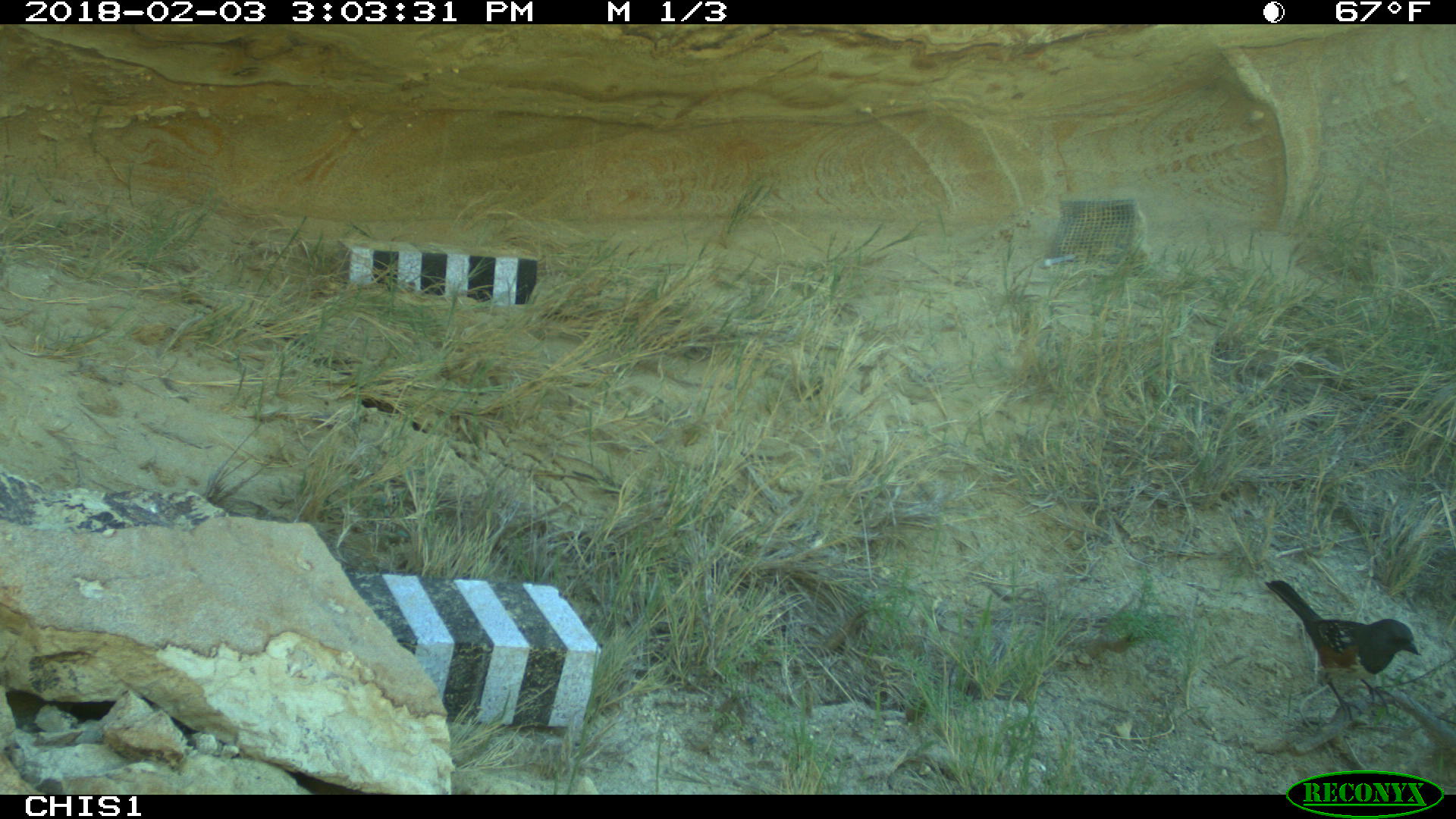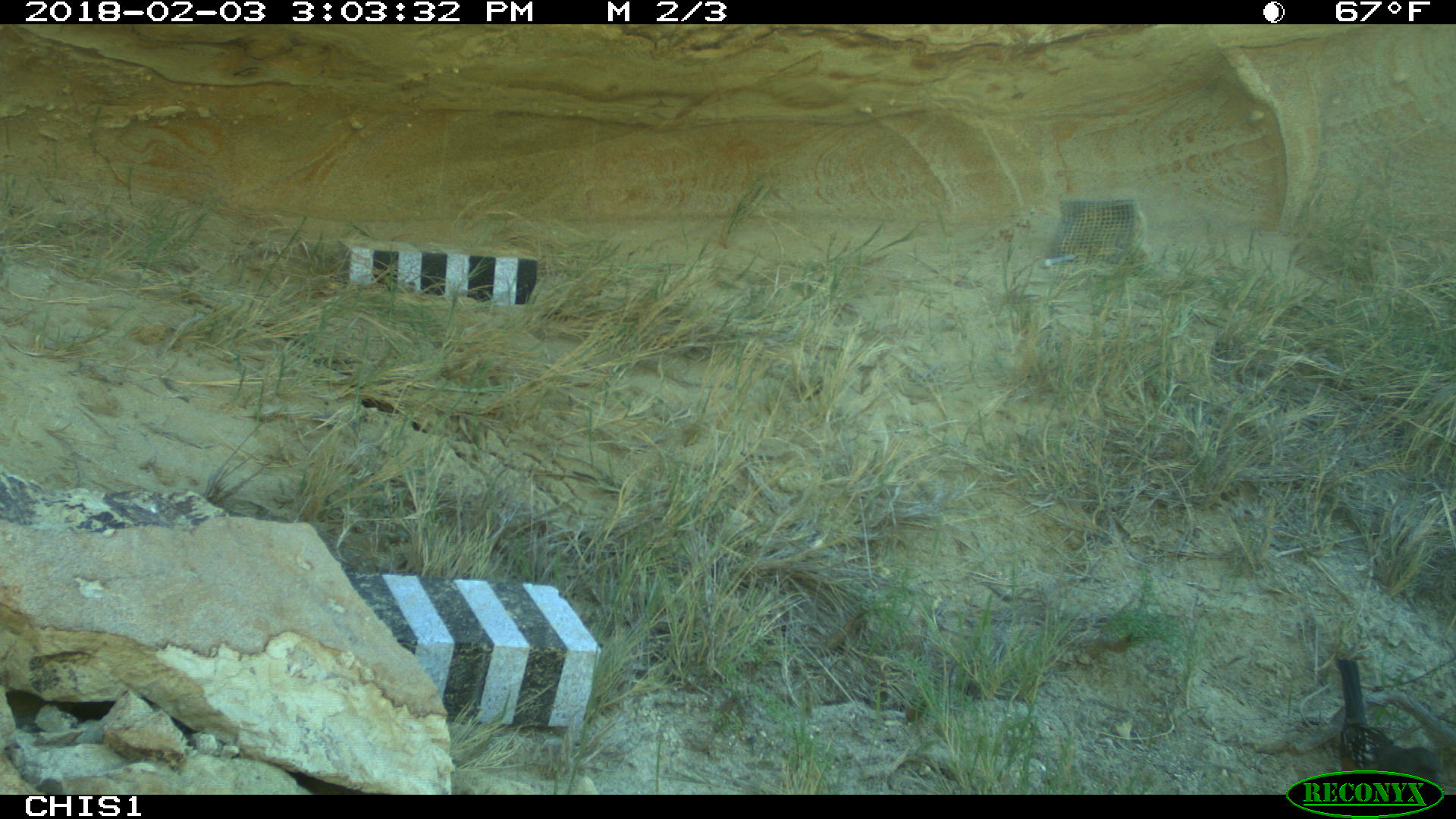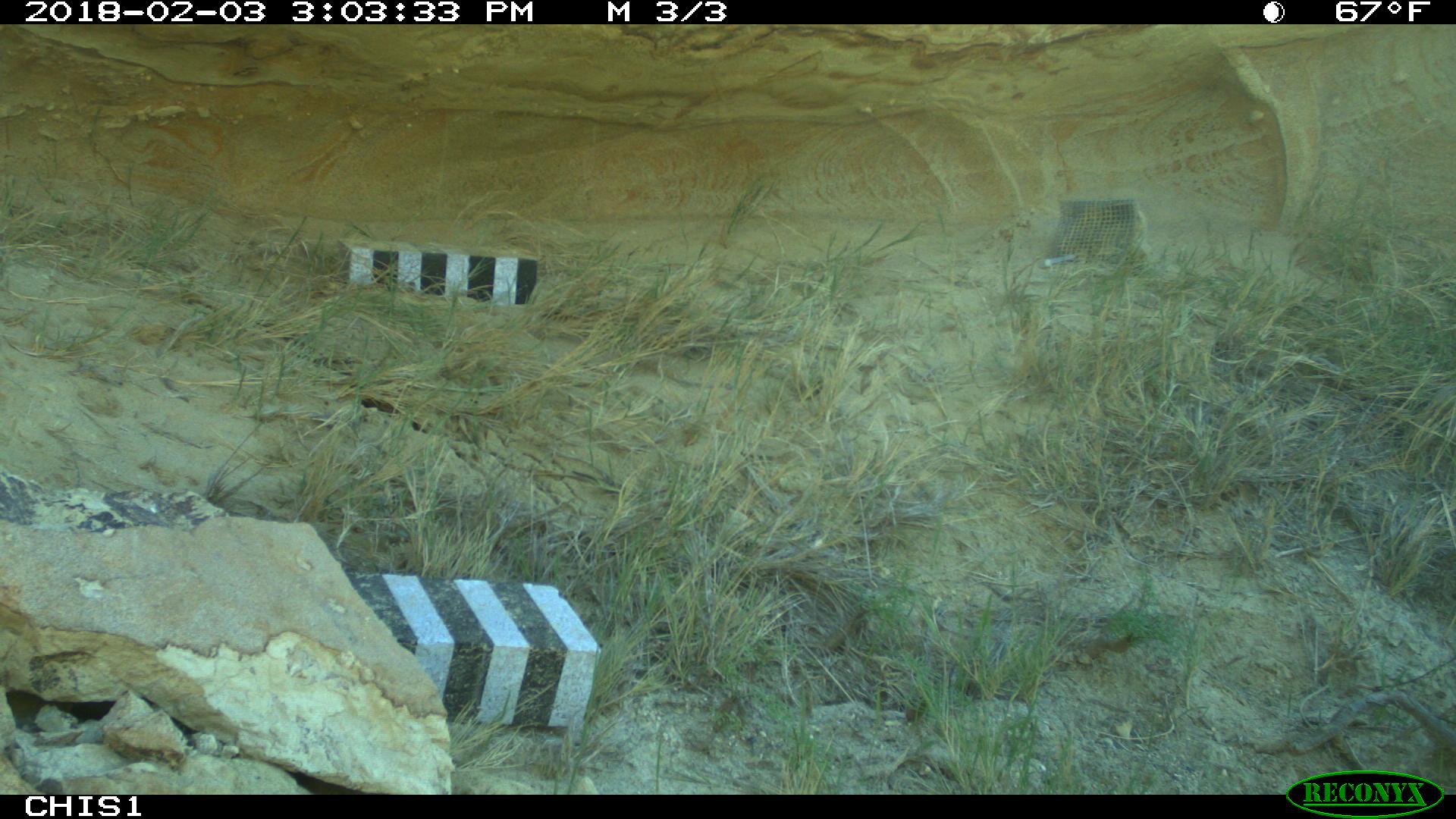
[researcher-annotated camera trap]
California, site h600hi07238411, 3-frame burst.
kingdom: Animalia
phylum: Chordata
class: Aves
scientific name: Aves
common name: bird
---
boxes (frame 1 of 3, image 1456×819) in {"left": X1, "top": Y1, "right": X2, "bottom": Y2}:
bird: {"left": 1266, "top": 579, "right": 1419, "bottom": 722}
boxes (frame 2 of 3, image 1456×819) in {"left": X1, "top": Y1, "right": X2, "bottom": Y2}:
bird: {"left": 1338, "top": 657, "right": 1446, "bottom": 786}